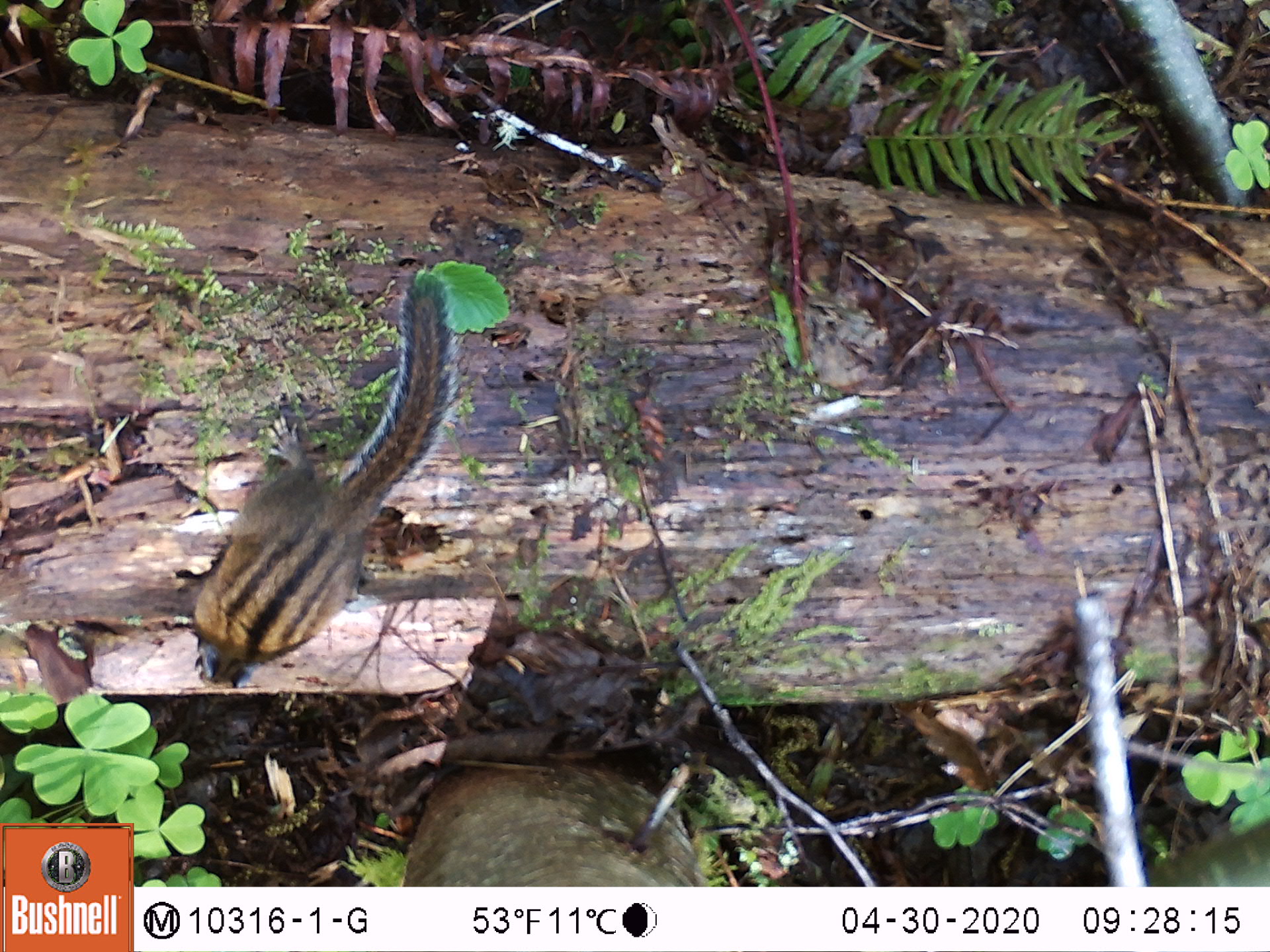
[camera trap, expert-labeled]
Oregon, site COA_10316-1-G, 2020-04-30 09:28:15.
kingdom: Animalia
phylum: Chordata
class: Mammalia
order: Rodentia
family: Sciuridae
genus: Neotamias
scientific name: Neotamias townsendii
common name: townsend's chipmunk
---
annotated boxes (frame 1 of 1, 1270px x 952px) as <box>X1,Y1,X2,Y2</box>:
townsend's chipmunk: <box>168,261,472,693</box>